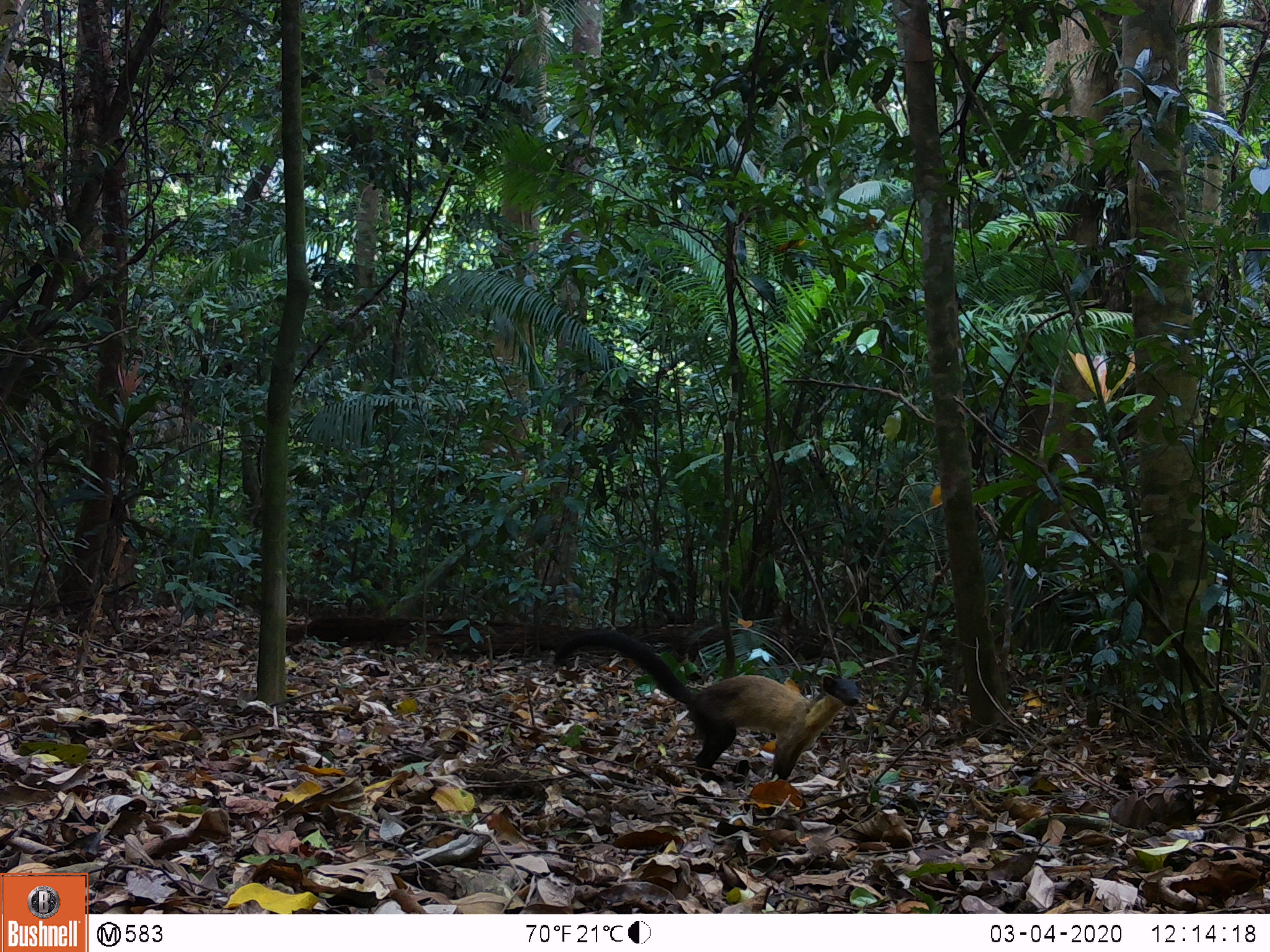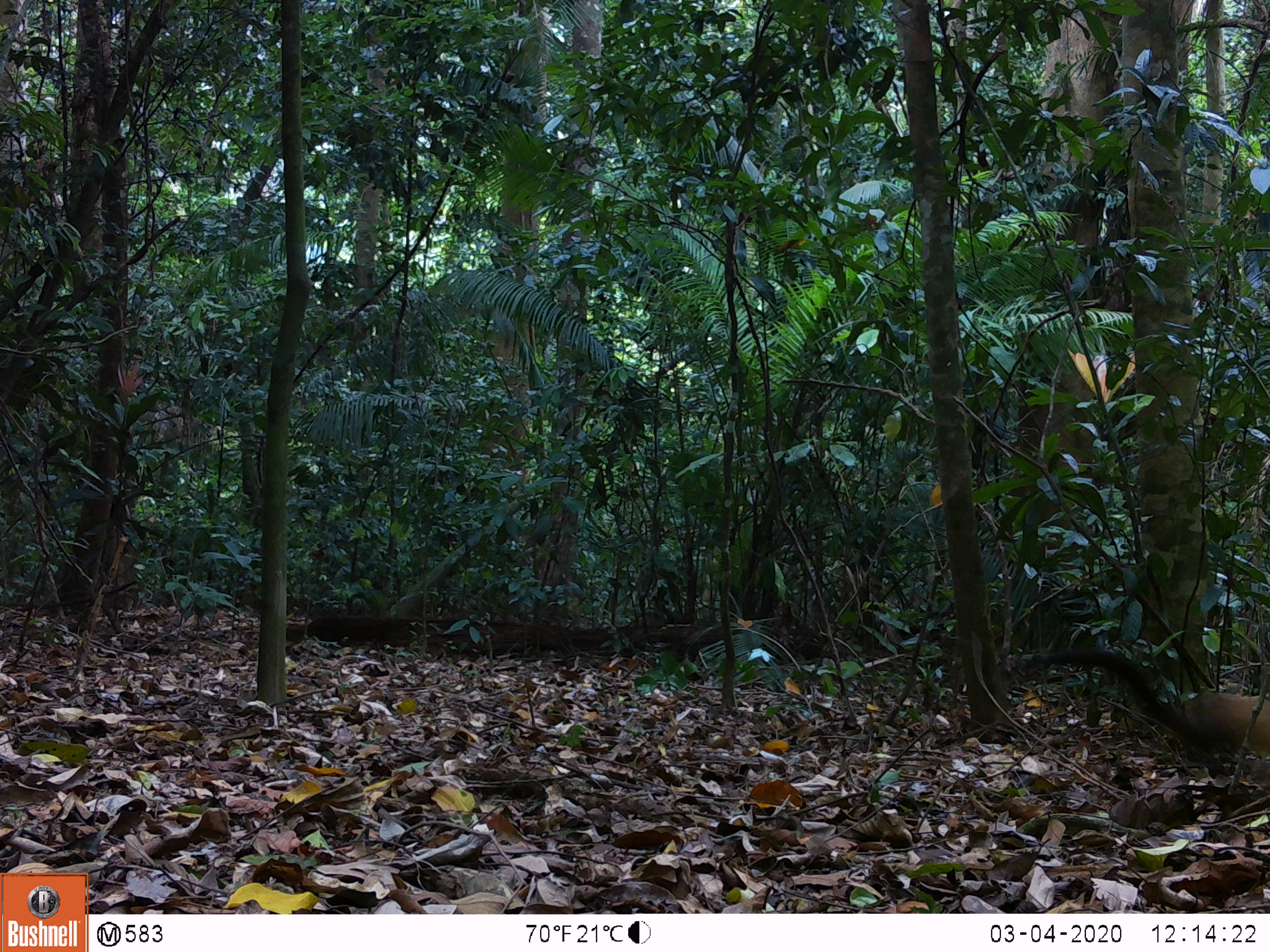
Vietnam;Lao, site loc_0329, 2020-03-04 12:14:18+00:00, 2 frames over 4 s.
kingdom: Animalia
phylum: Chordata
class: Mammalia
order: Carnivora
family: Mustelidae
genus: Martes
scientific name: Martes flavigula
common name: yellow-throated marten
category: yellow throated marten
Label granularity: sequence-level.